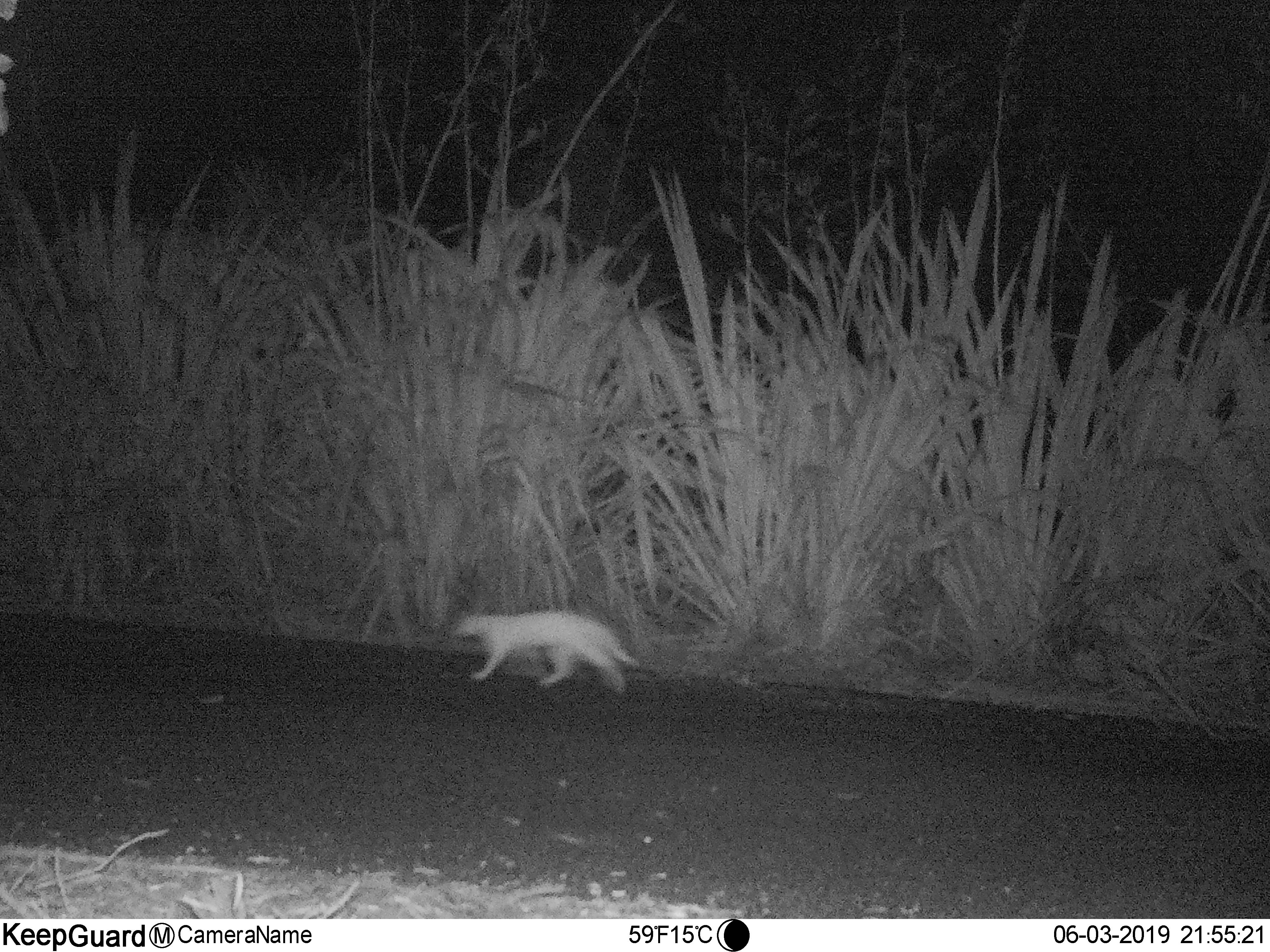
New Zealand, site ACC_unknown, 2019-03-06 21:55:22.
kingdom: Animalia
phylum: Chordata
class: Mammalia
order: Carnivora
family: Felidae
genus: Felis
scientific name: Felis catus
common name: domestic cat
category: cat